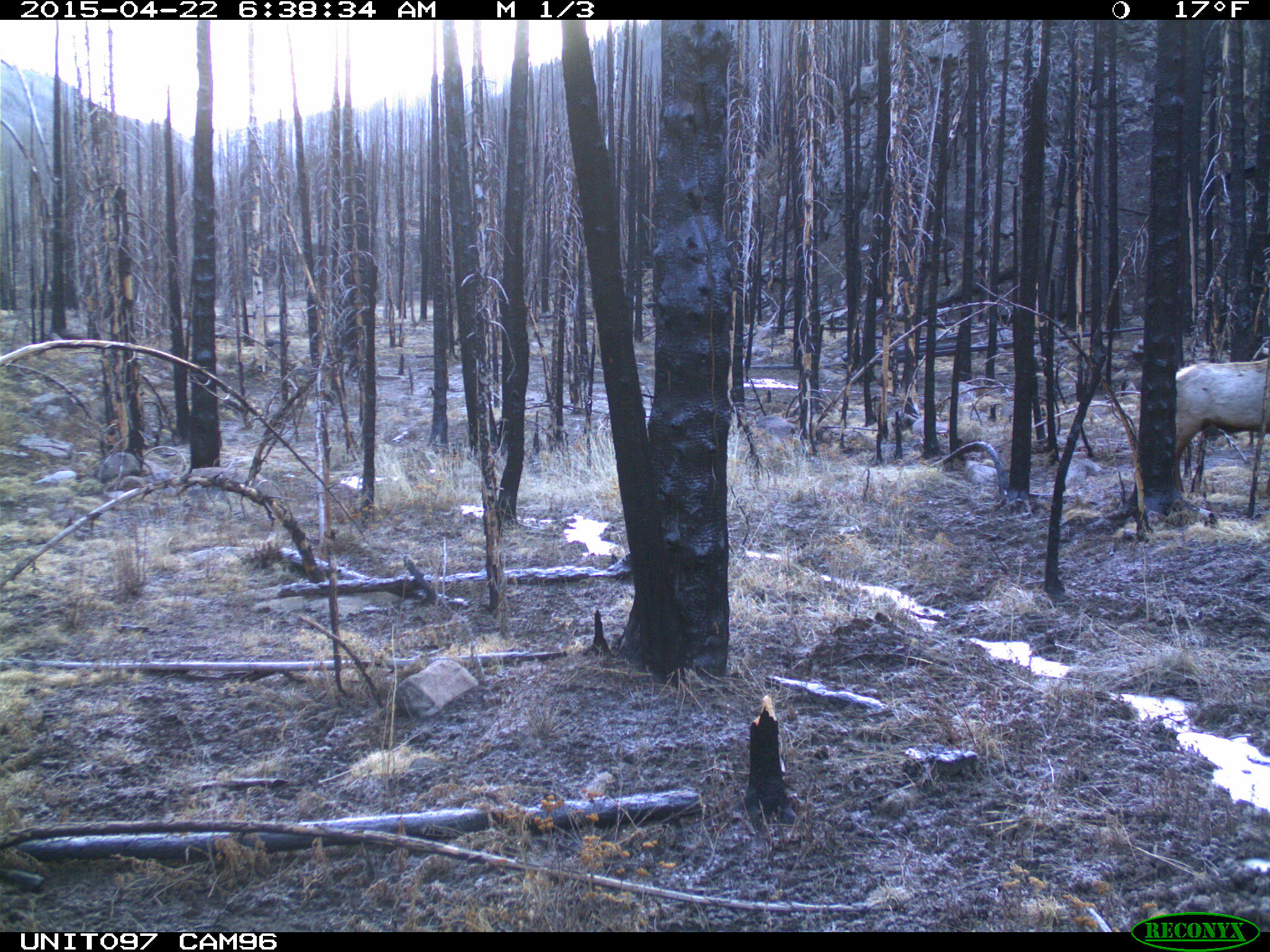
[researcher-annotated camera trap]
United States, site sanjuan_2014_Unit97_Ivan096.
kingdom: Animalia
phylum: Chordata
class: Mammalia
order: Artiodactyla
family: Cervidae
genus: Cervus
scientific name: Cervus elaphus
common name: red deer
Cervus elaphus (red deer).